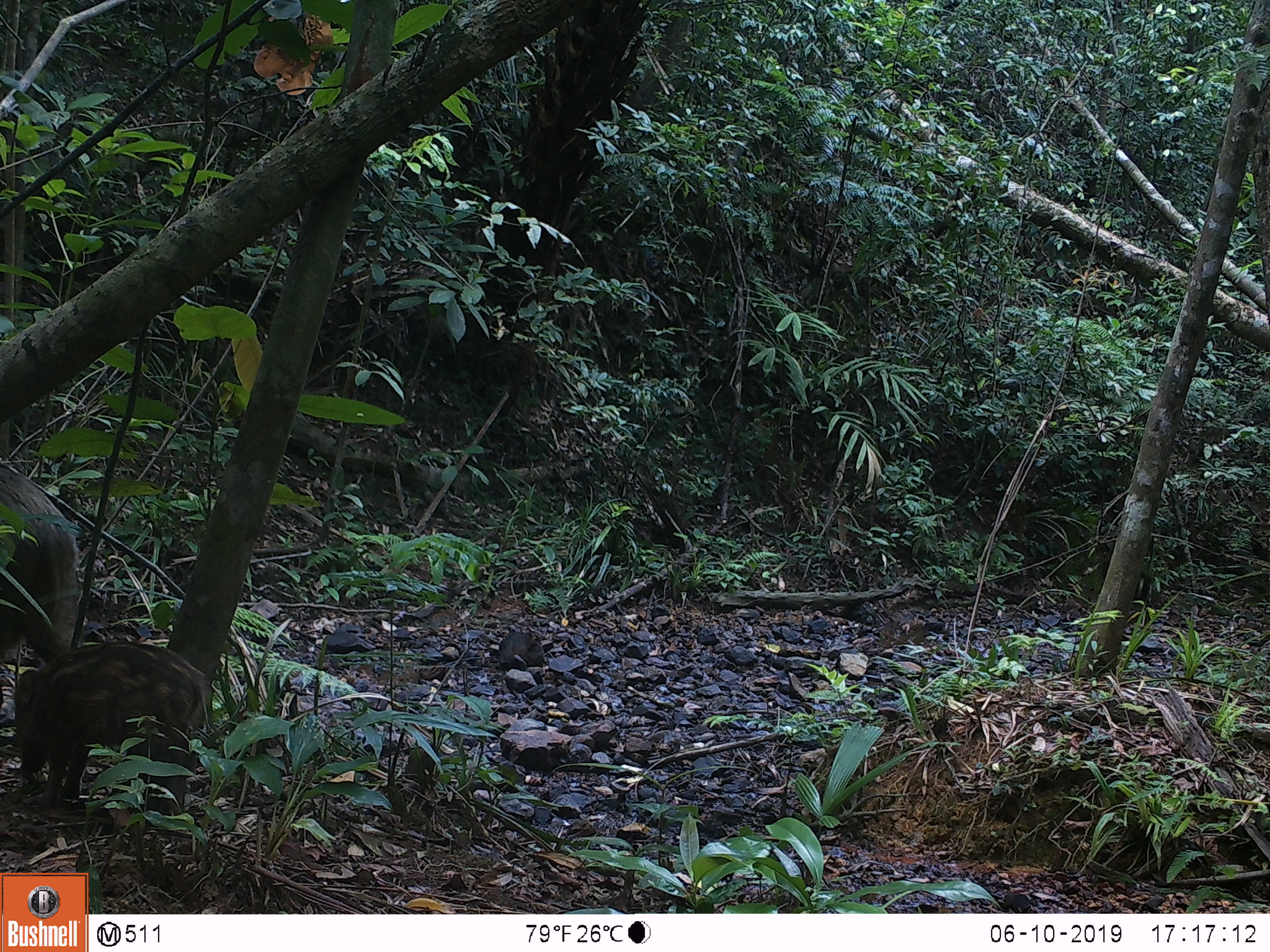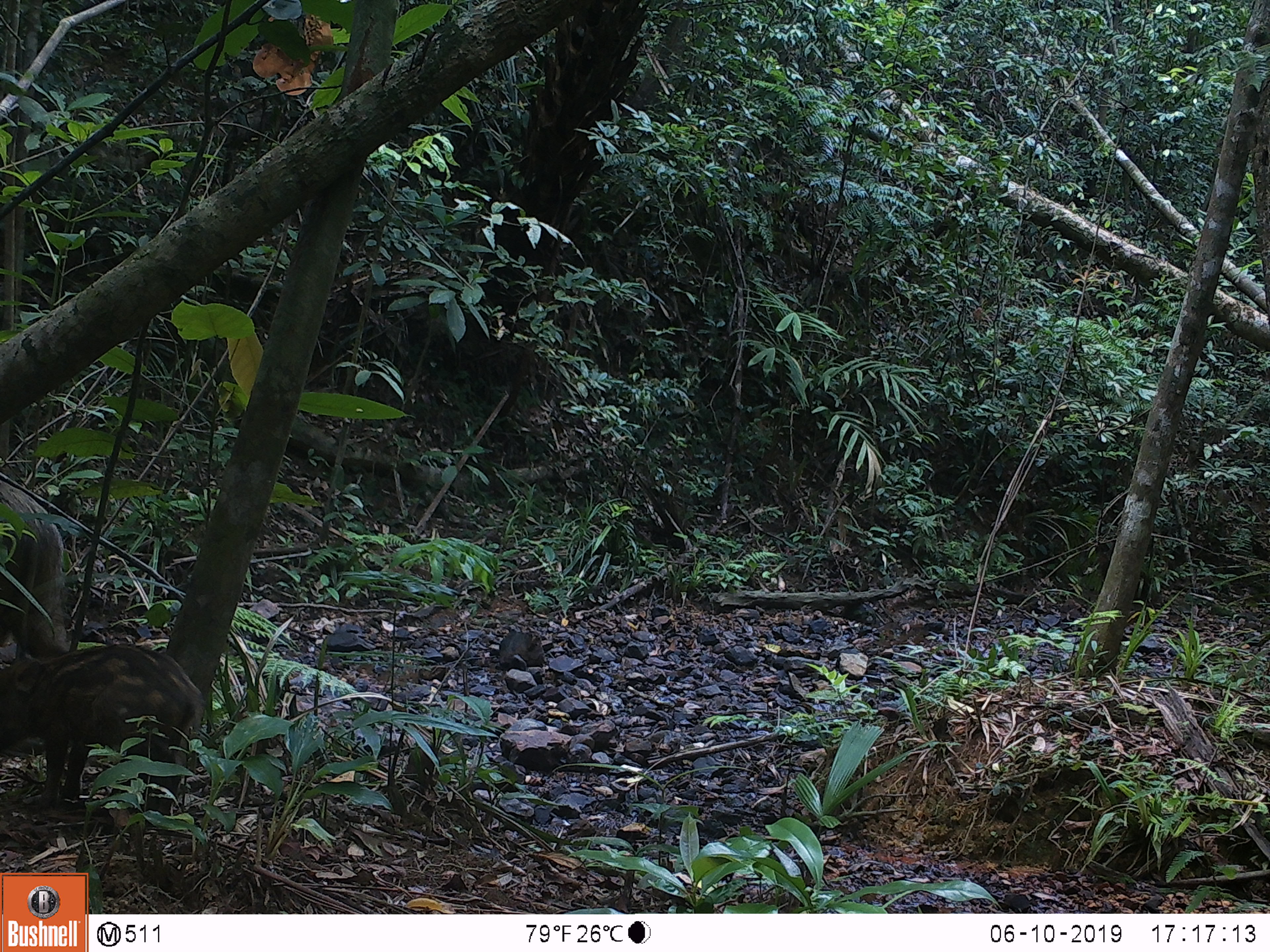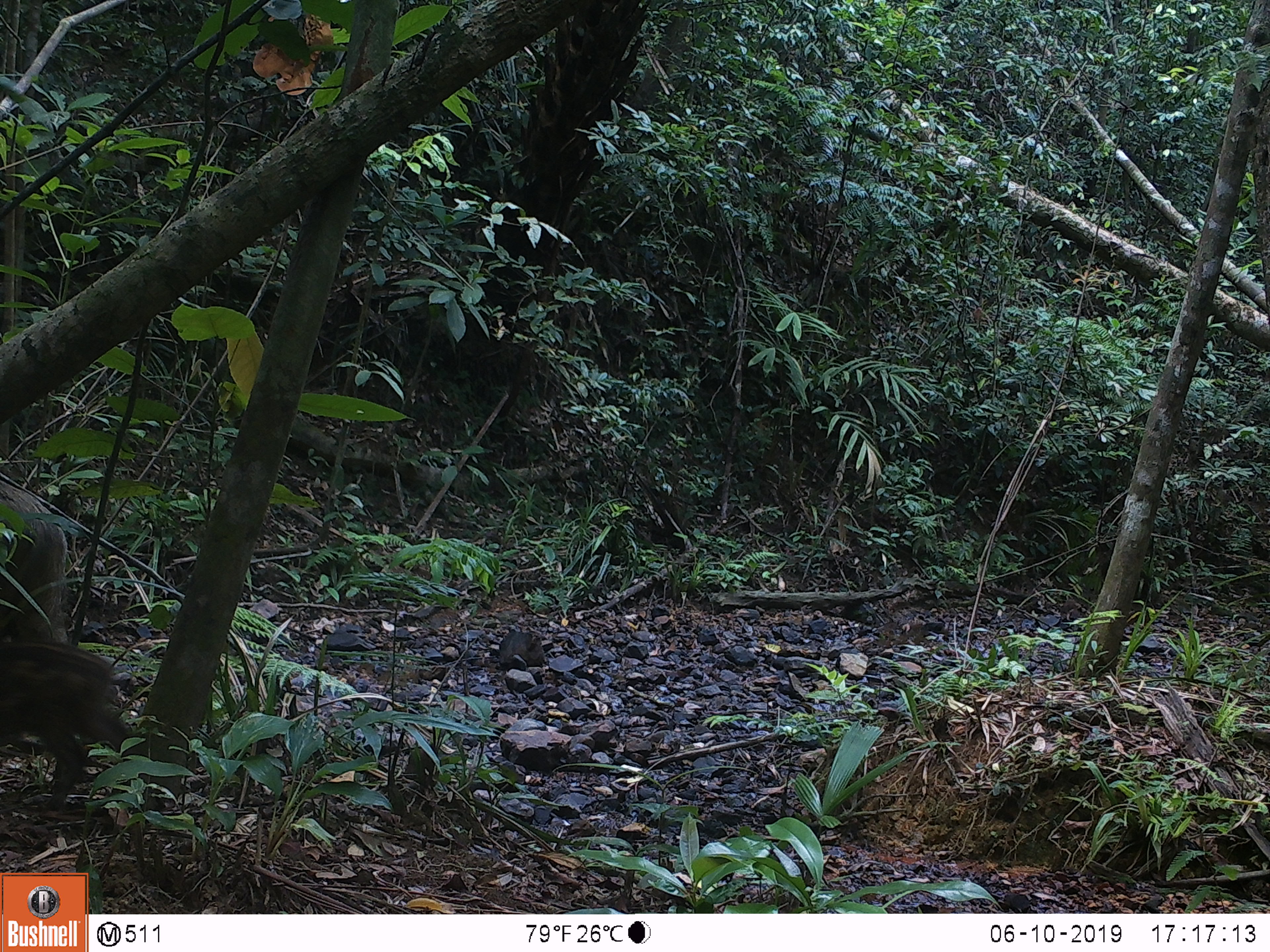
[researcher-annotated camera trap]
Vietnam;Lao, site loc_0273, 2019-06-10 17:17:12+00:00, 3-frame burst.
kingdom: Animalia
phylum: Chordata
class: Mammalia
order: Artiodactyla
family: Suidae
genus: Sus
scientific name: Sus scrofa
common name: eurasian wild pig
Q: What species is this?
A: Eurasian wild pig (Sus scrofa).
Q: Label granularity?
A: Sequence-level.